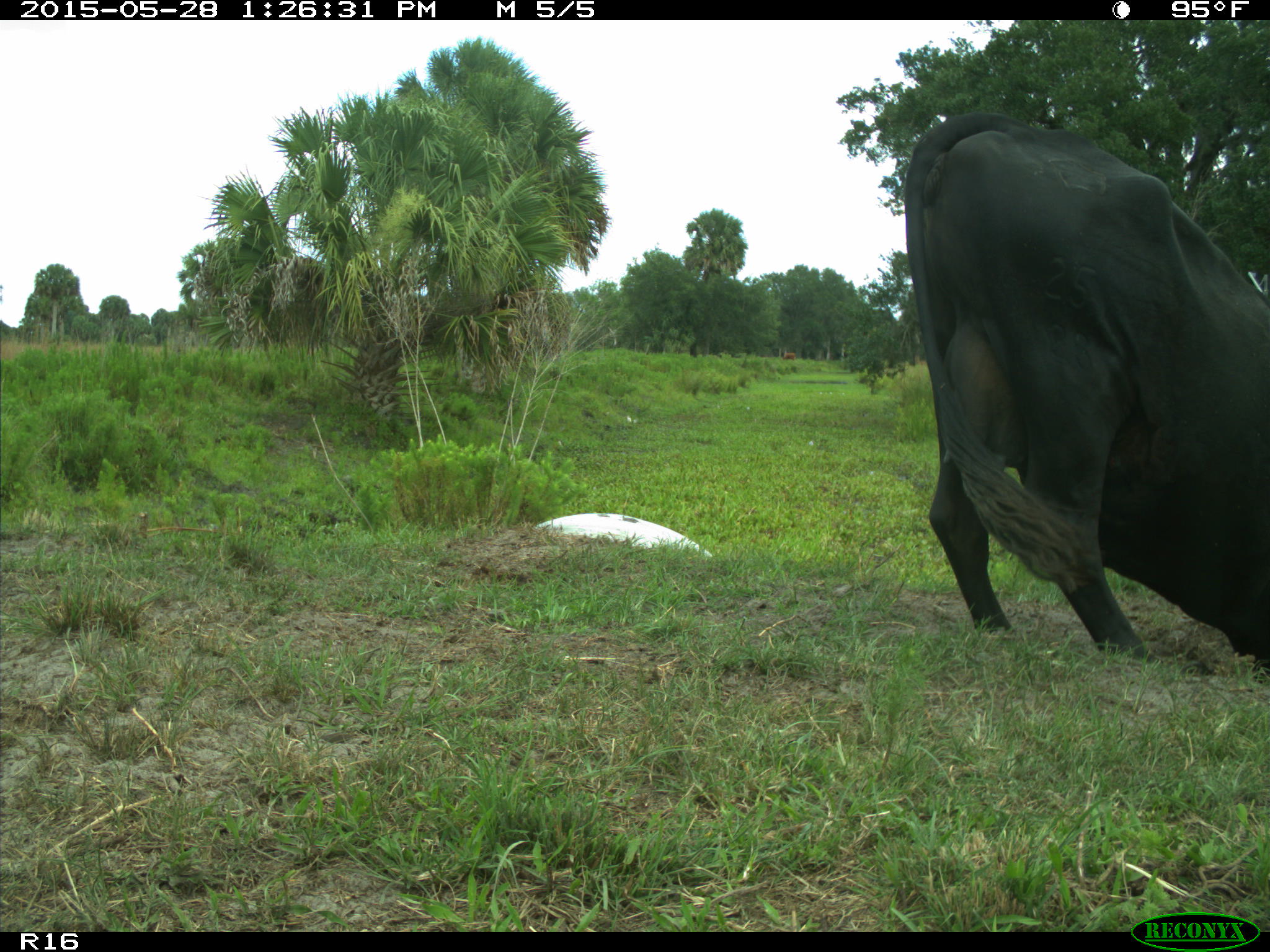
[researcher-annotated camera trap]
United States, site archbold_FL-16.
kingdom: Animalia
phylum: Chordata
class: Mammalia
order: Artiodactyla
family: Bovidae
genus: Bos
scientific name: Bos taurus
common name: domestic cow